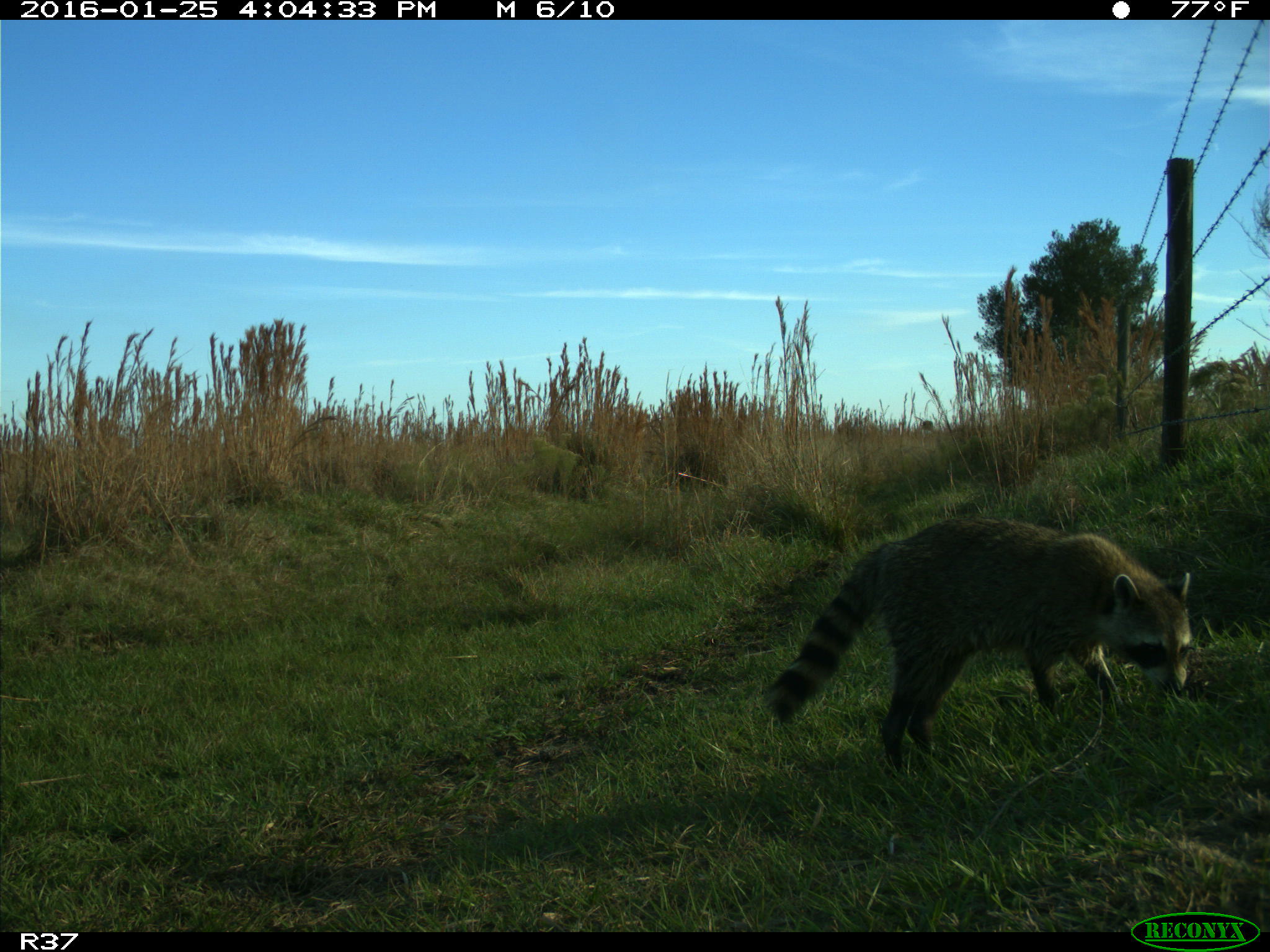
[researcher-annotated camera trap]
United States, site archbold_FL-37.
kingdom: Animalia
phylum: Chordata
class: Mammalia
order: Carnivora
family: Procyonidae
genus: Procyon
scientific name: Procyon lotor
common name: common raccoon